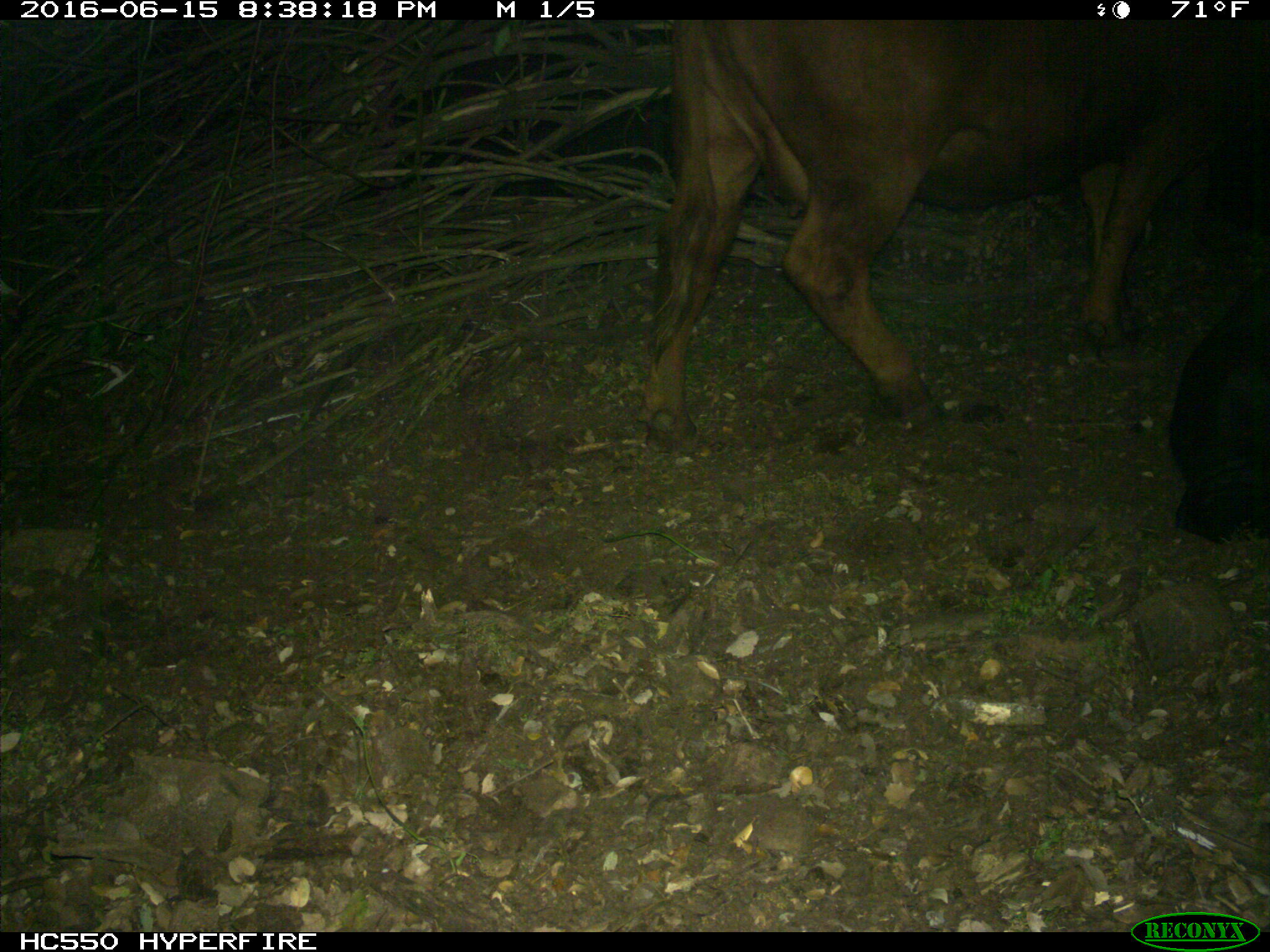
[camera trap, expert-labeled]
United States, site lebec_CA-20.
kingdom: Animalia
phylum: Chordata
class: Mammalia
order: Artiodactyla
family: Bovidae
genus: Bos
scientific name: Bos taurus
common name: domestic cow